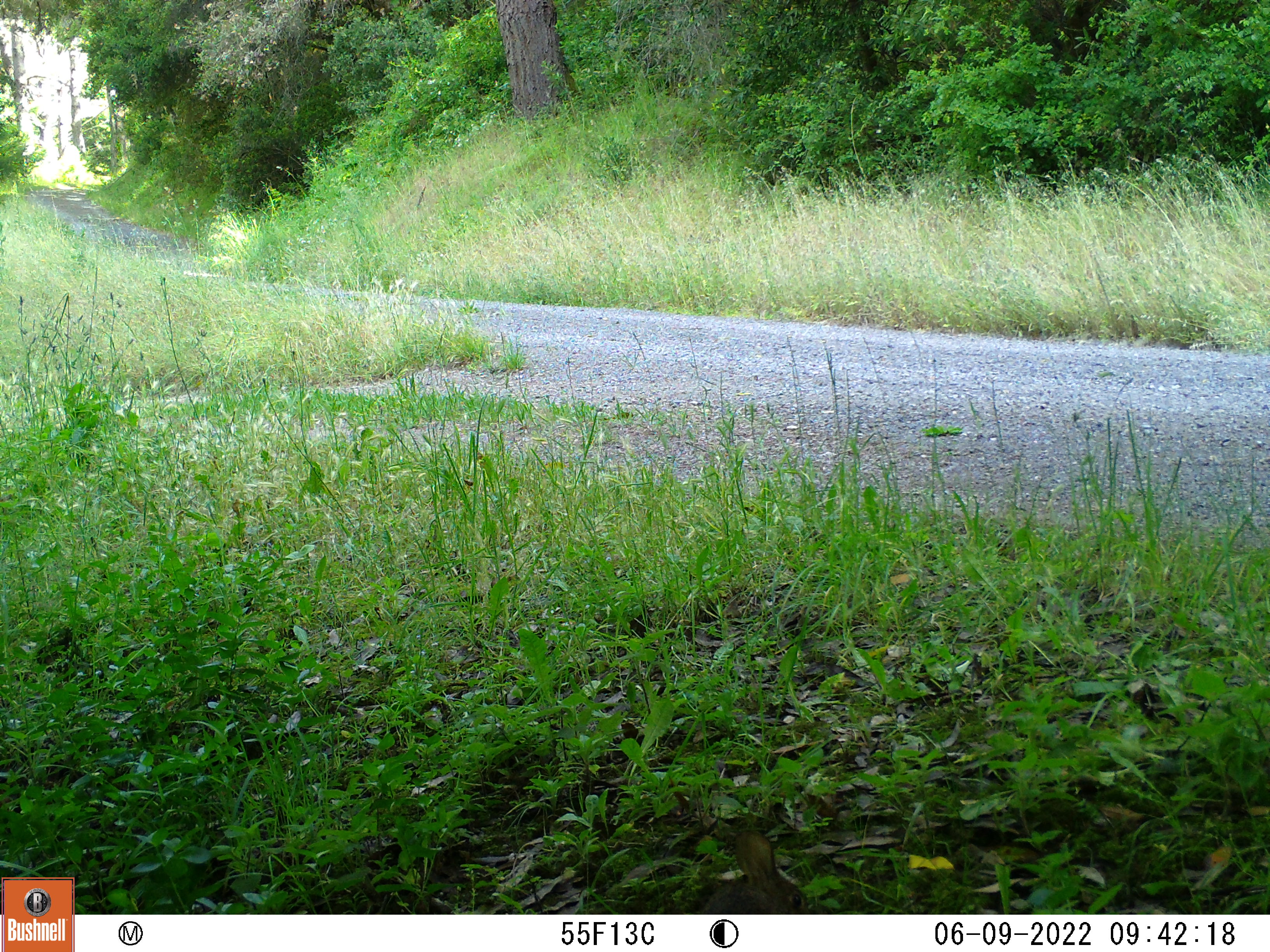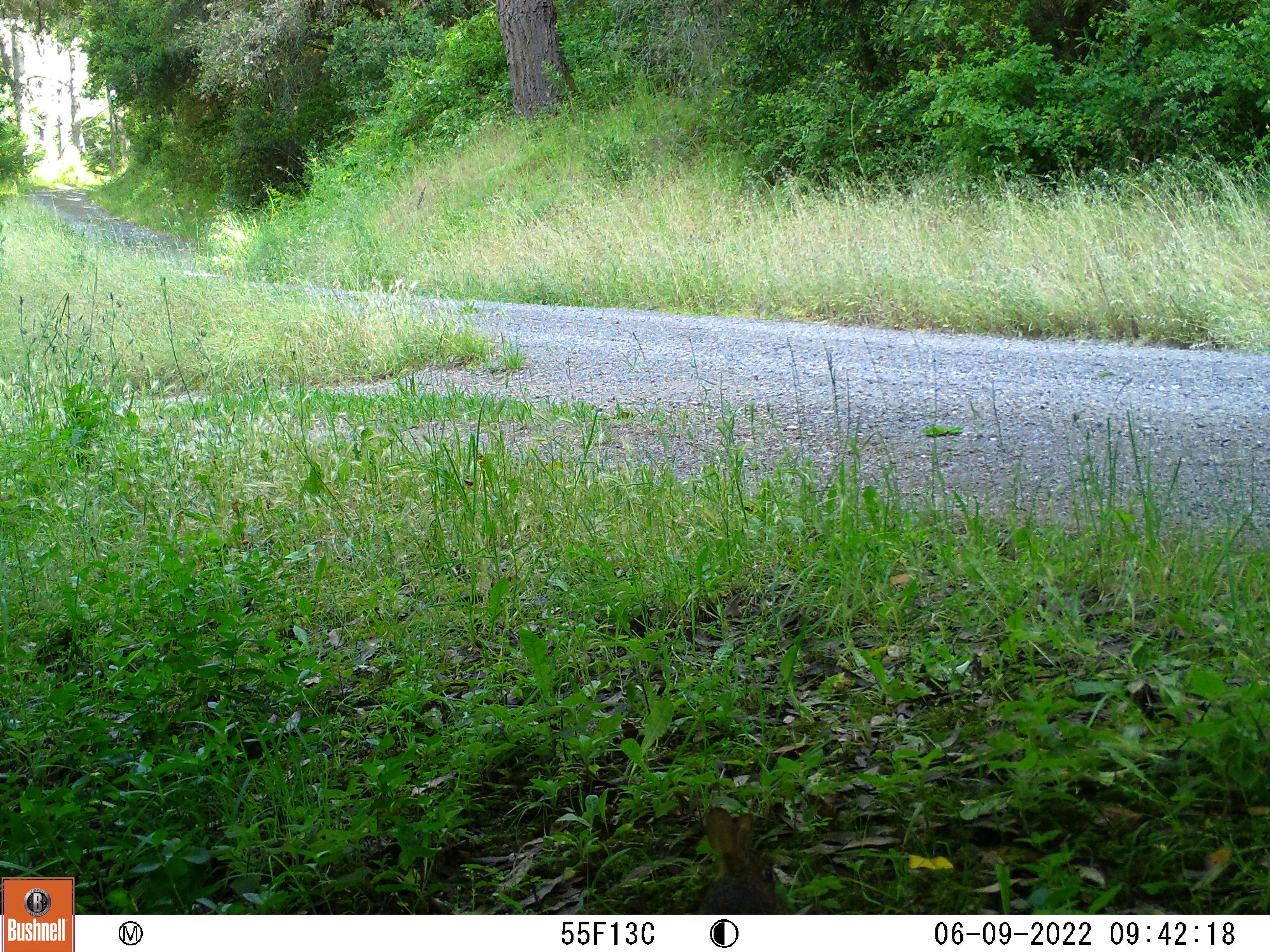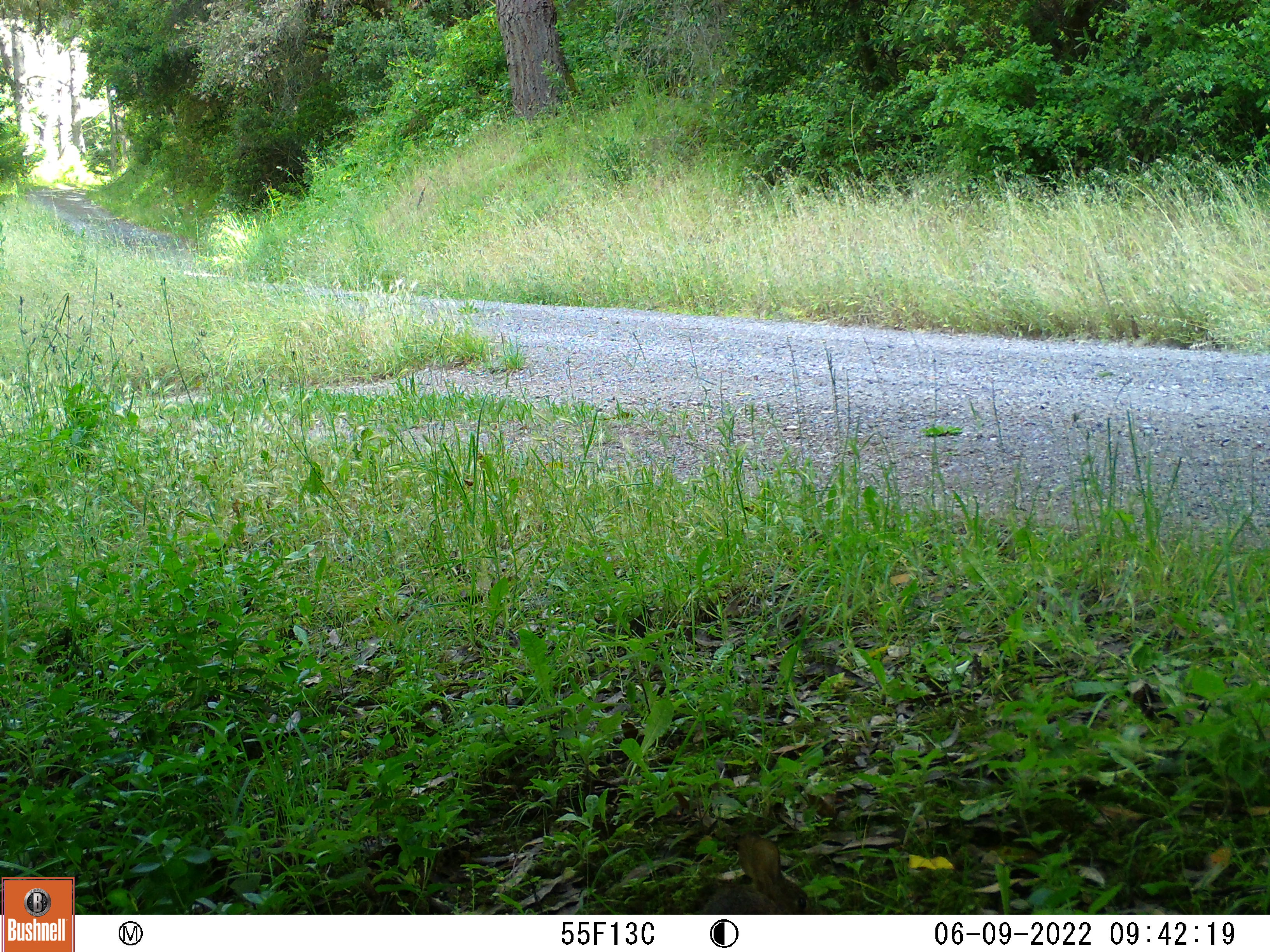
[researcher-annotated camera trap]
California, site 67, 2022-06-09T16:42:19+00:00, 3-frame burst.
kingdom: Animalia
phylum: Chordata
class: Mammalia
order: Lagomorpha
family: Leporidae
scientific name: Leporidae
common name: rabbit